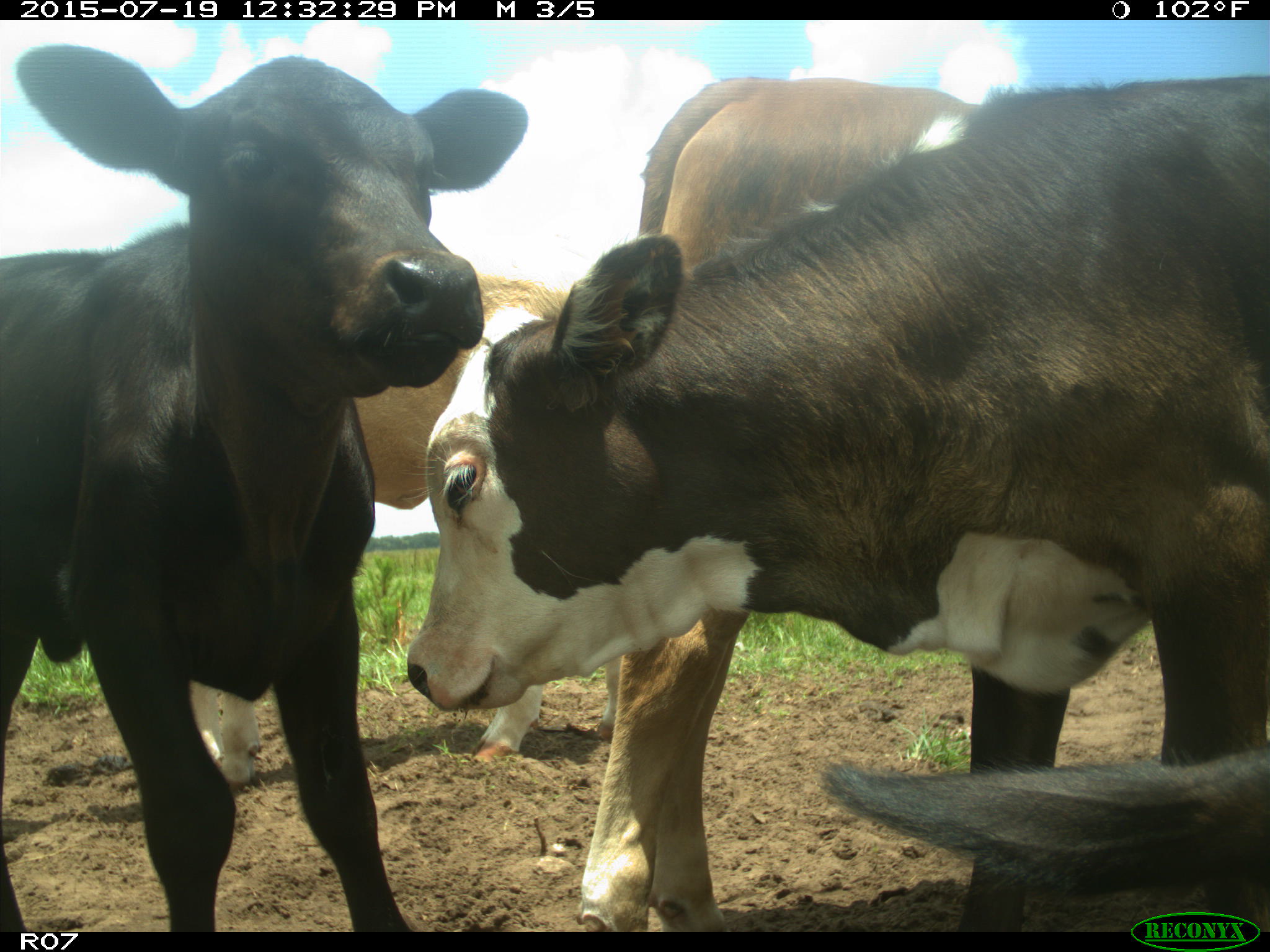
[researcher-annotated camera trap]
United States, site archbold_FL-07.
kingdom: Animalia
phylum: Chordata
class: Mammalia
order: Artiodactyla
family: Bovidae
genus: Bos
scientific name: Bos taurus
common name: domestic cow